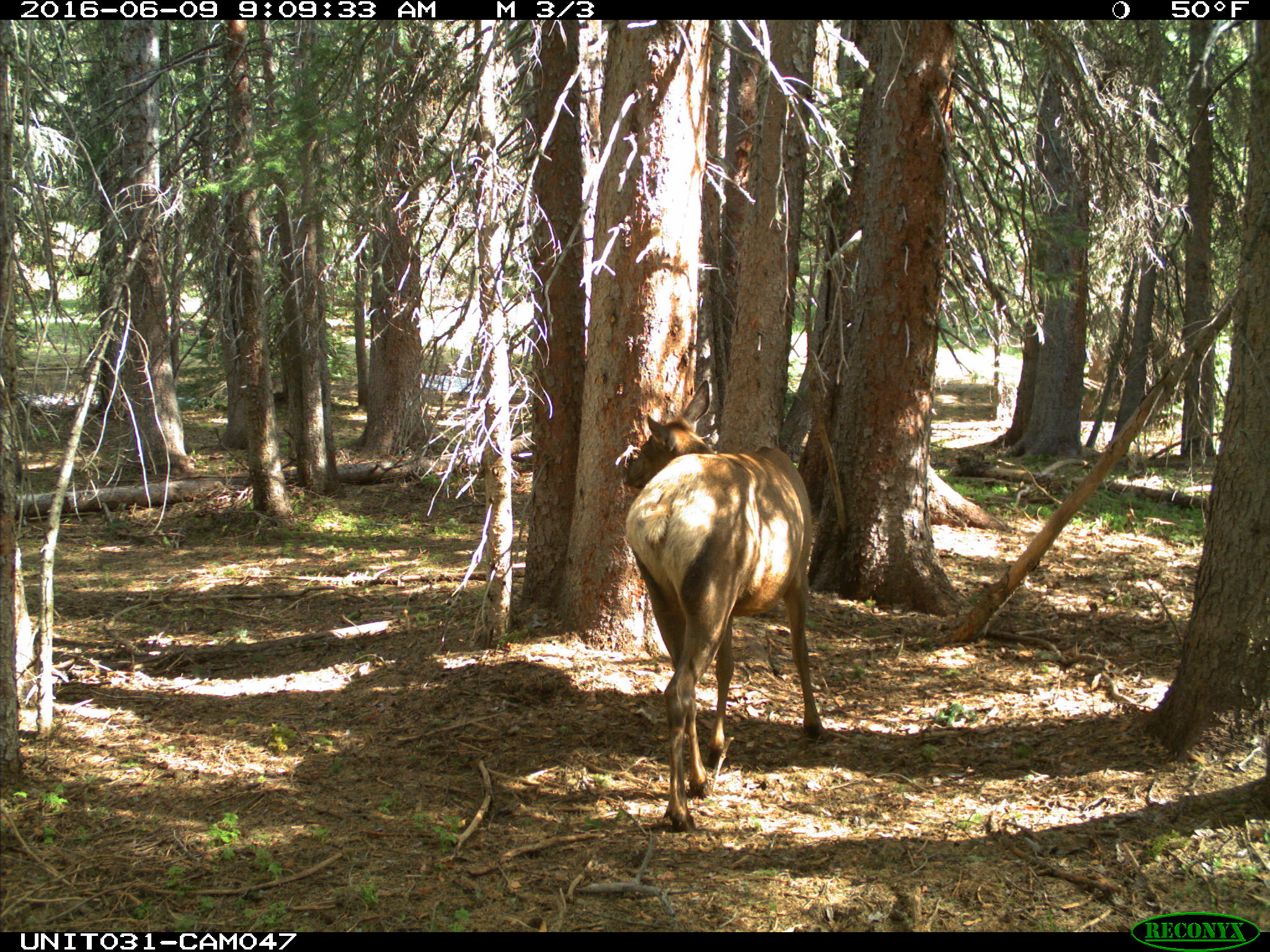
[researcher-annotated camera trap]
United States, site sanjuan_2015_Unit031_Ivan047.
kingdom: Animalia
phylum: Chordata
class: Mammalia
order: Artiodactyla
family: Cervidae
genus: Cervus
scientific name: Cervus elaphus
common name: red deer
Cervus elaphus (red deer).